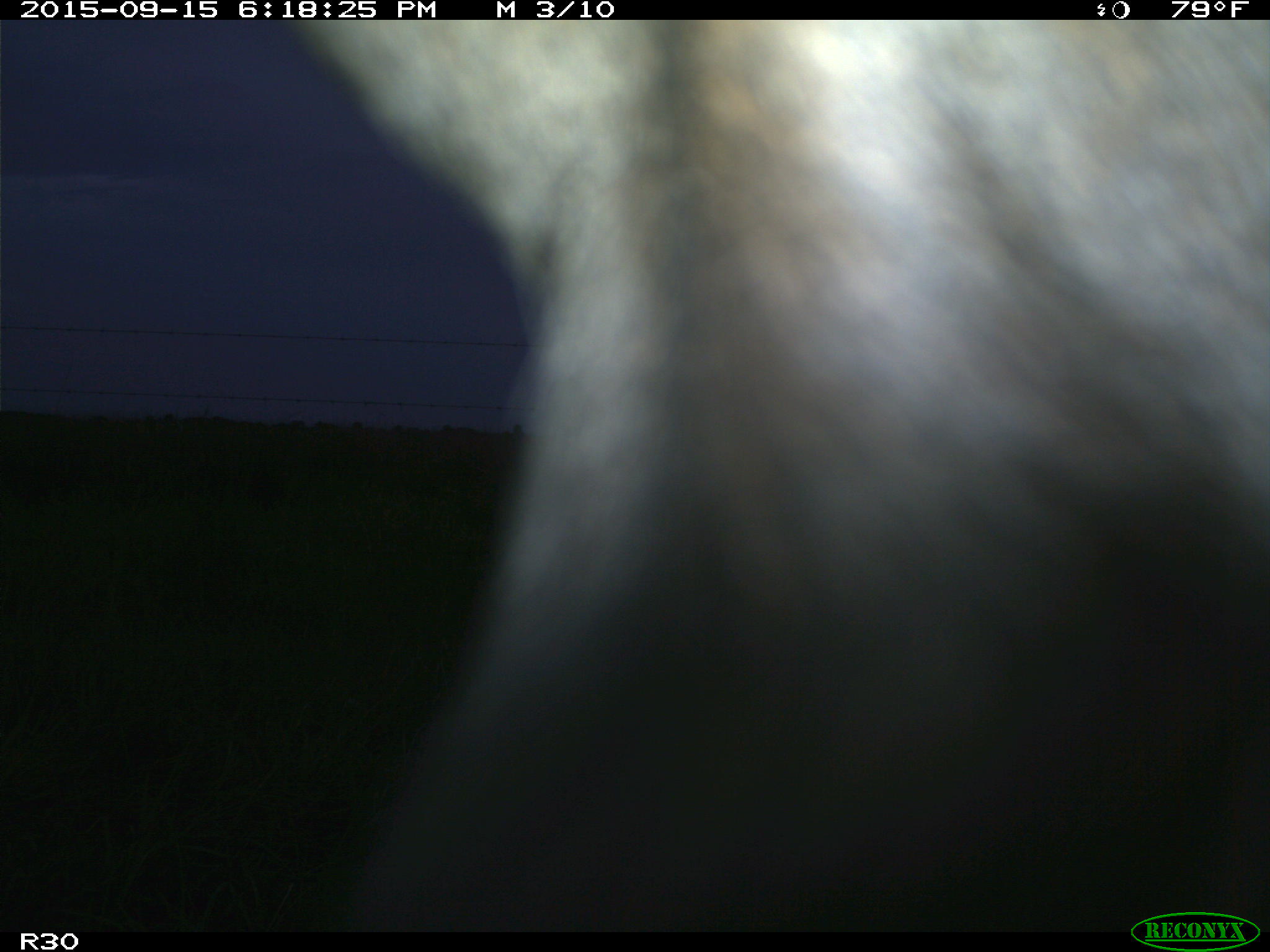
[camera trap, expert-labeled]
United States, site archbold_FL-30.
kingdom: Animalia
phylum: Chordata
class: Mammalia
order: Artiodactyla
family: Bovidae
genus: Bos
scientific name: Bos taurus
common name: domestic cow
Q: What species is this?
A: Bos taurus (domestic cow).